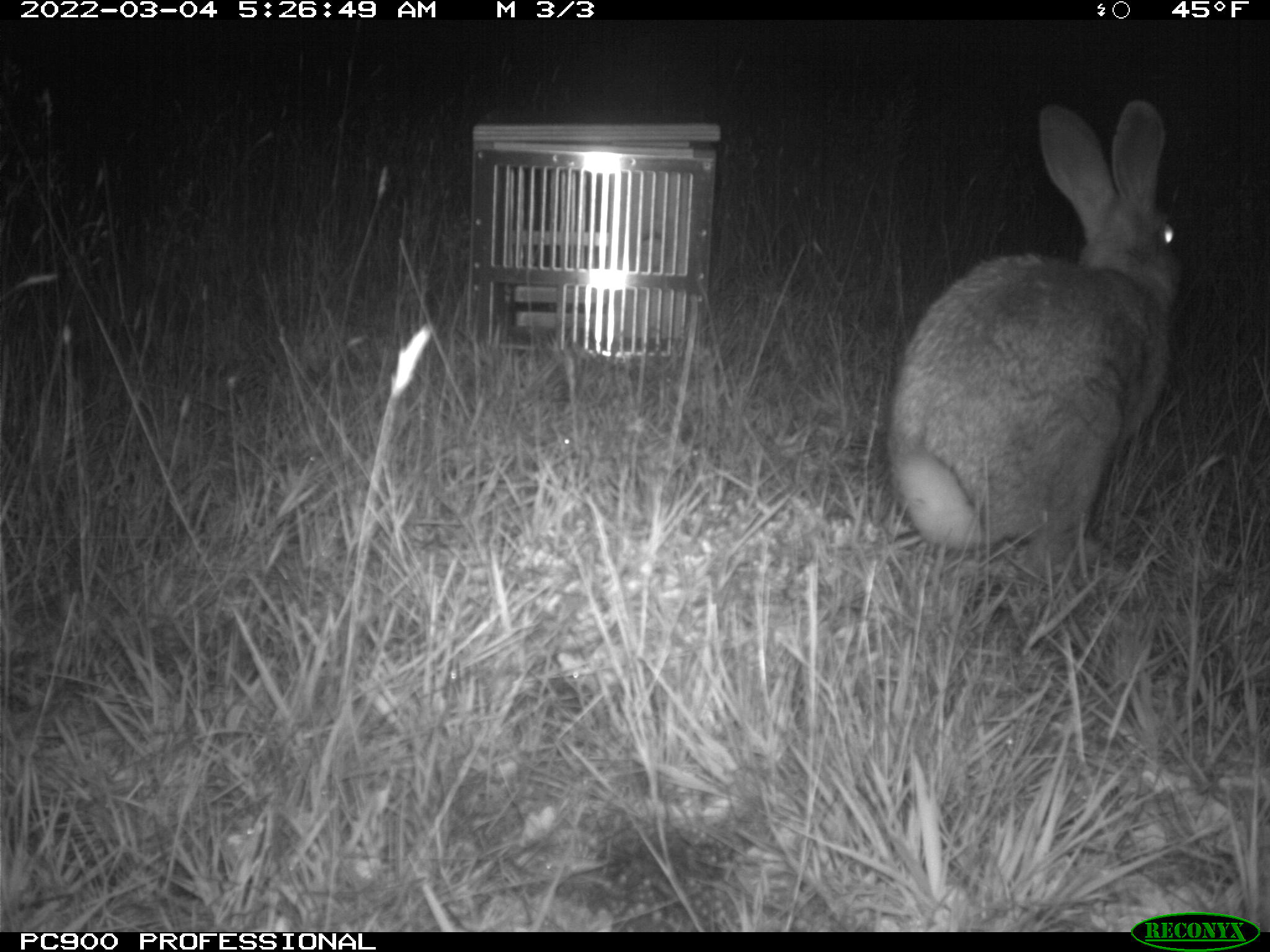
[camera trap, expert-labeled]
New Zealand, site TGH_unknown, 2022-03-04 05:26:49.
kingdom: Animalia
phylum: Chordata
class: Mammalia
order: Lagomorpha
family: Leporidae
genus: Oryctolagus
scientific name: Oryctolagus cuniculus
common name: european rabbit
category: rabbit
Rabbit (european rabbit) (Oryctolagus cuniculus).